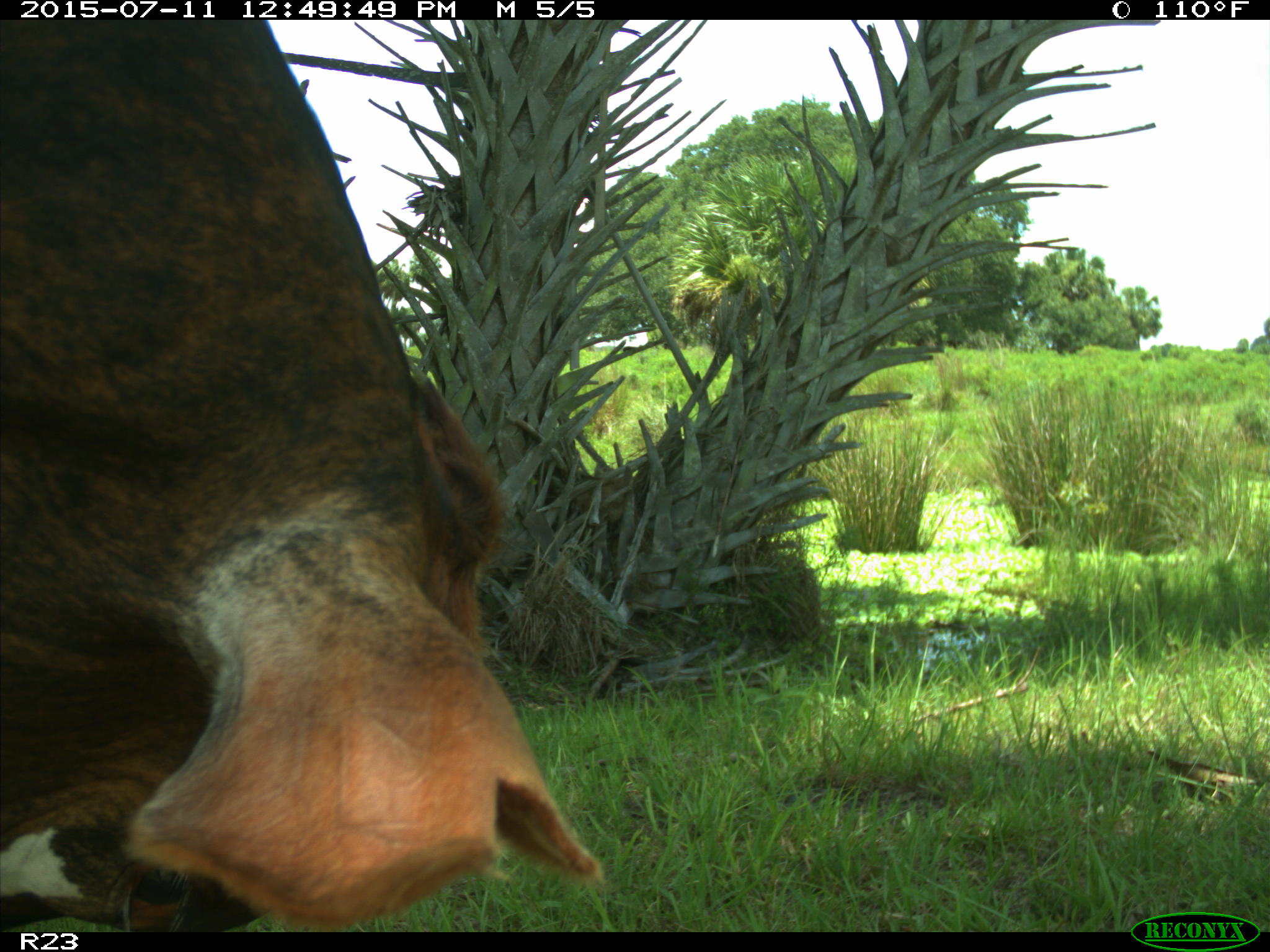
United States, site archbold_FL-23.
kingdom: Animalia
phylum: Chordata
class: Mammalia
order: Artiodactyla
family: Bovidae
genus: Bos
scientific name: Bos taurus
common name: domestic cow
Bos taurus (domestic cow).